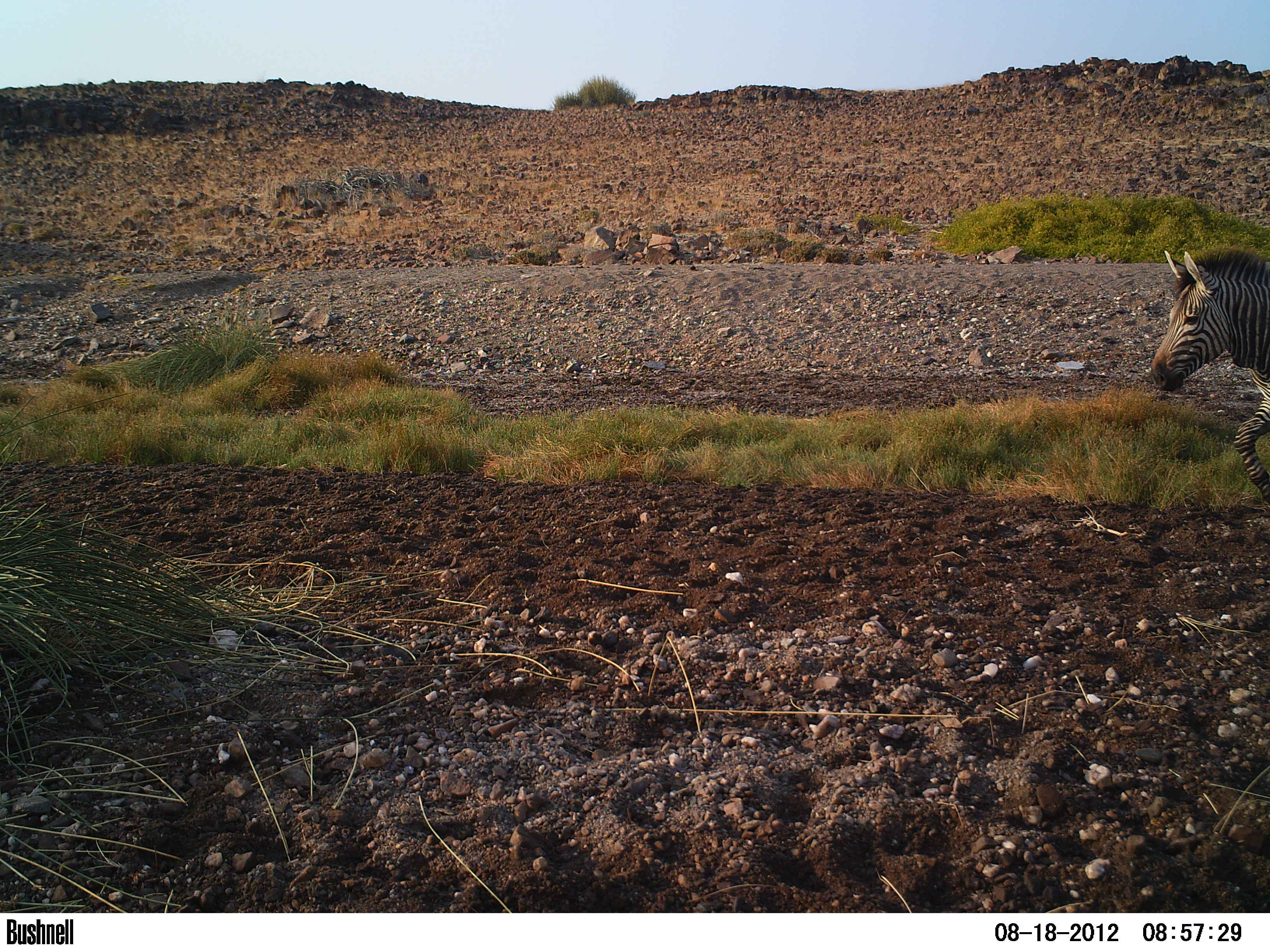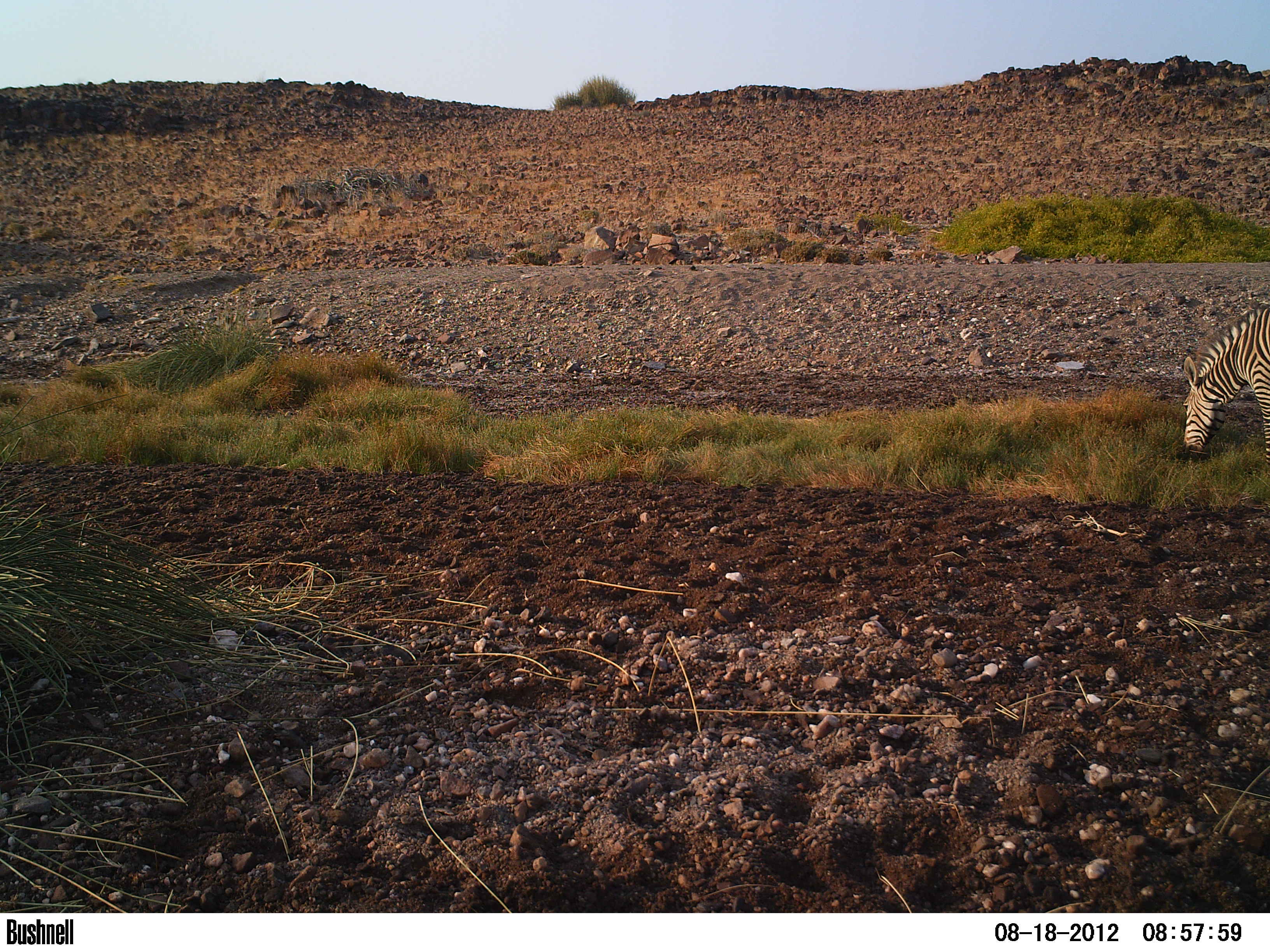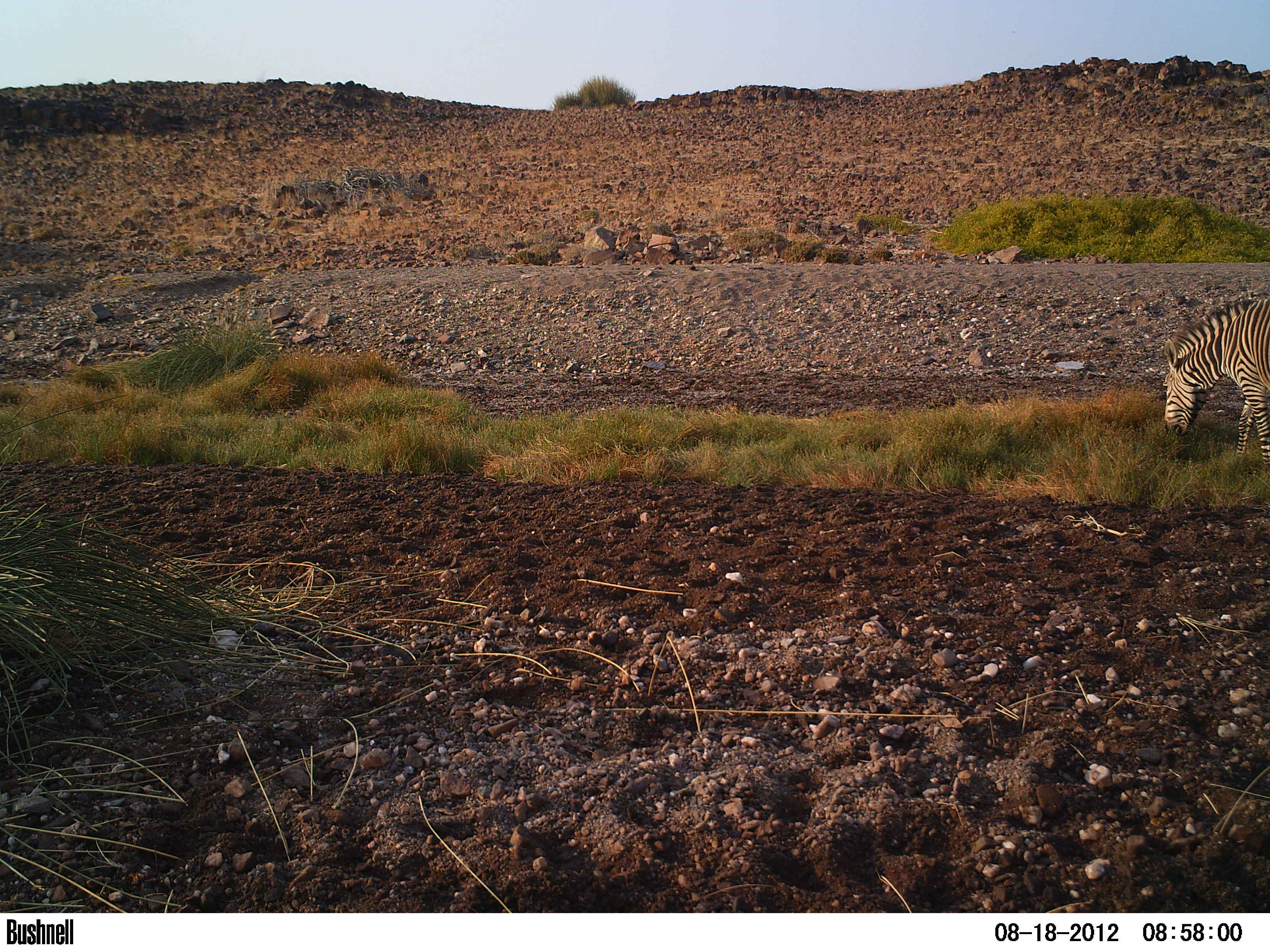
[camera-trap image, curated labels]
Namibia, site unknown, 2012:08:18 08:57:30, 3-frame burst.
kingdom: Animalia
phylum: Chordata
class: Mammalia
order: Perissodactyla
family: Equidae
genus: Equus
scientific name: Equus zebra hartmannae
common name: hartmann's mountain zebra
Equus zebra hartmannae (hartmann's mountain zebra).